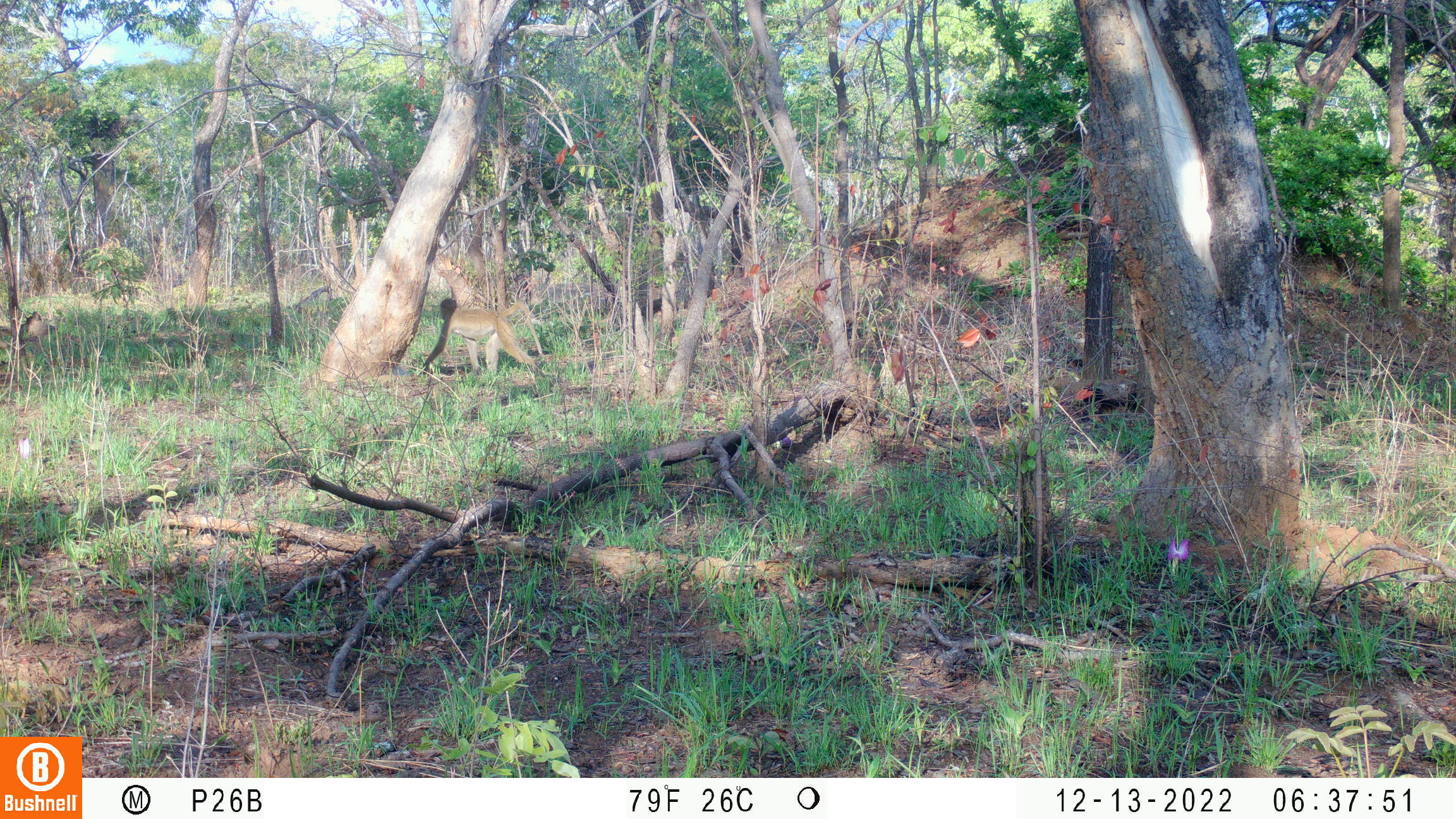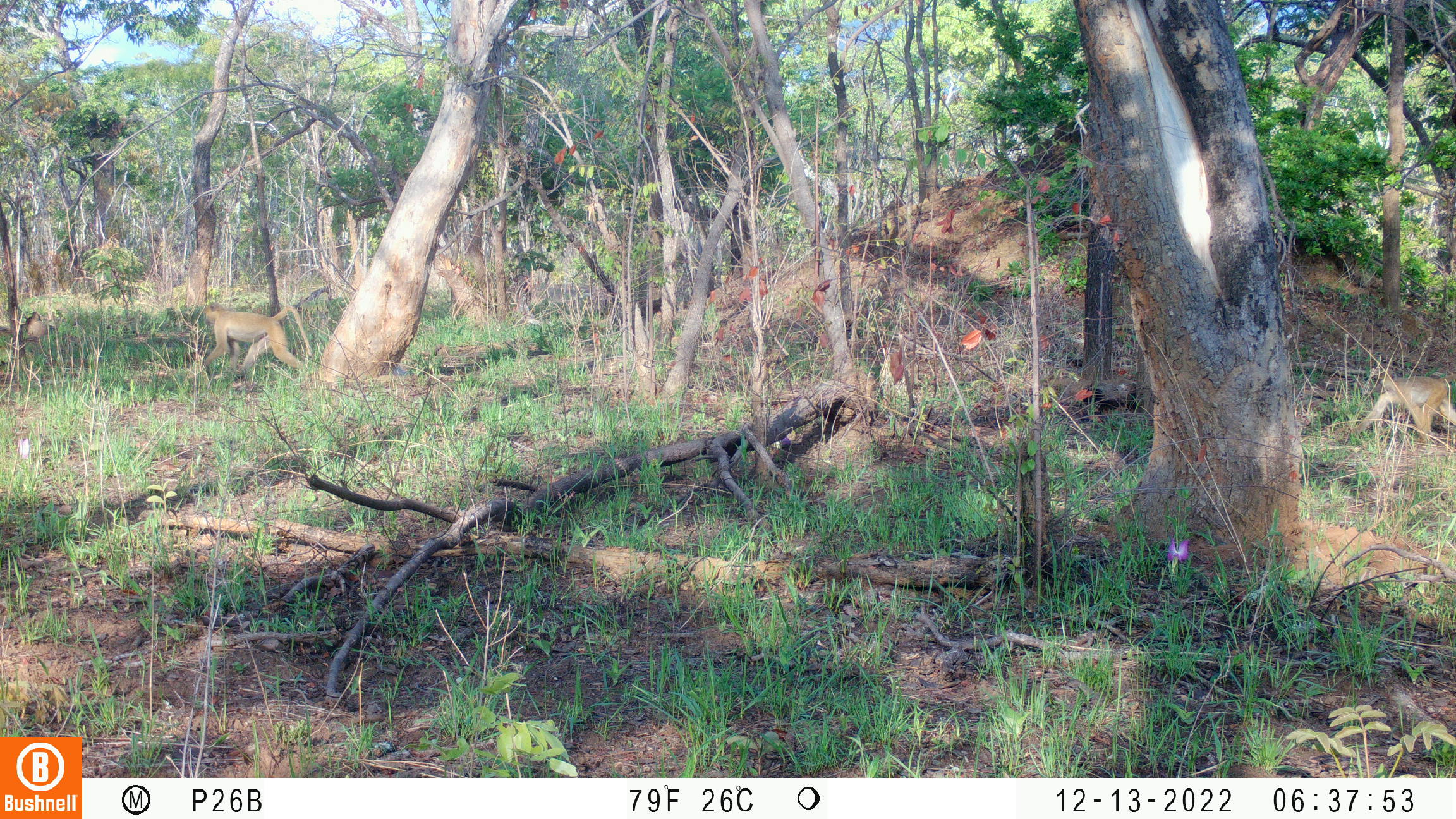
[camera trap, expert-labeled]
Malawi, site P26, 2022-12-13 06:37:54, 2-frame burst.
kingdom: Animalia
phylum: Chordata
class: Mammalia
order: Primates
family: Cercopithecidae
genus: Papio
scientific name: Papio cynocephalus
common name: yellow baboon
Yellow baboon (Papio cynocephalus), count 1.